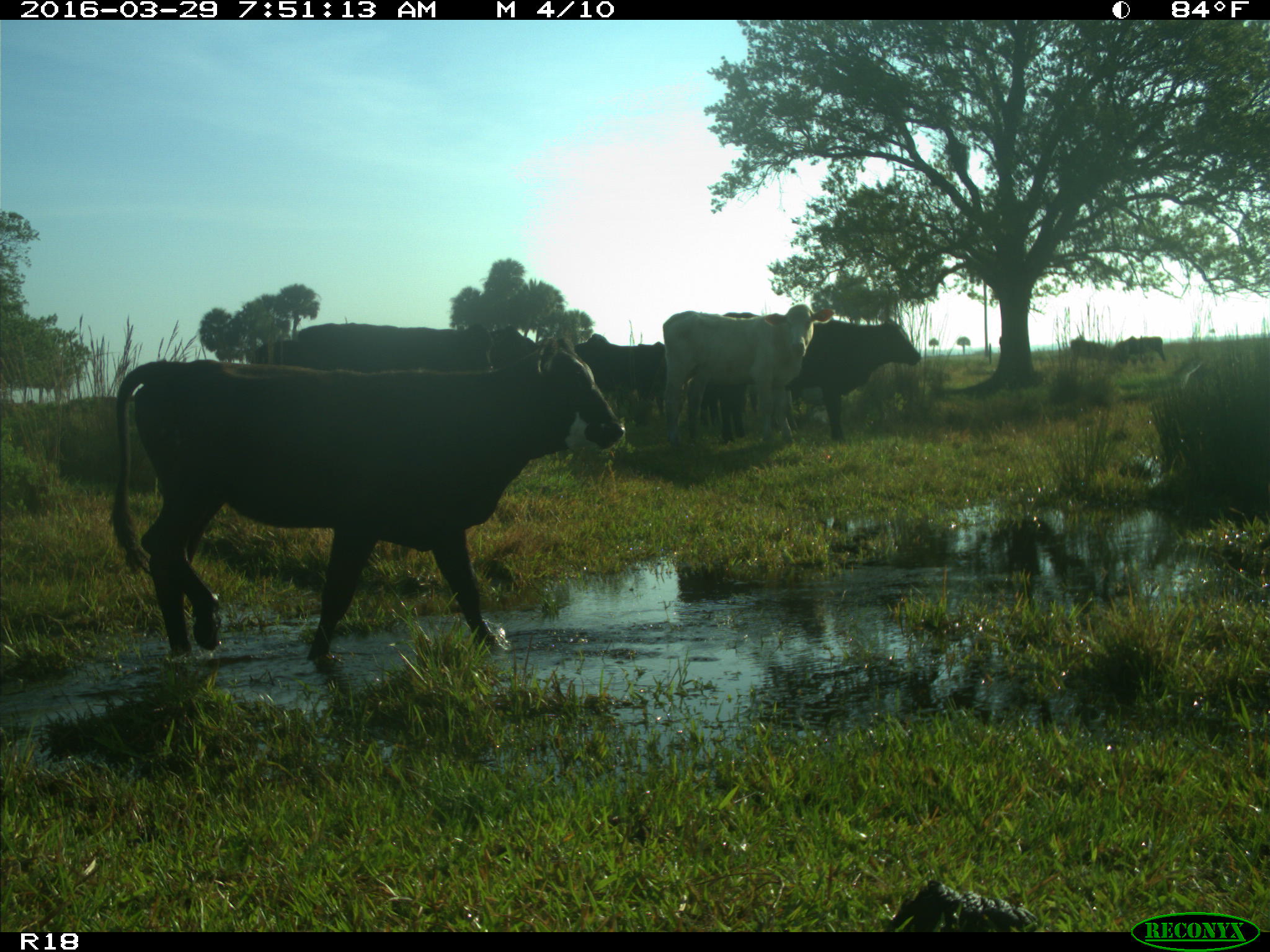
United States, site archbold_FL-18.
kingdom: Animalia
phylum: Chordata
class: Mammalia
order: Artiodactyla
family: Bovidae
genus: Bos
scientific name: Bos taurus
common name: domestic cow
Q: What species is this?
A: Bos taurus (domestic cow).